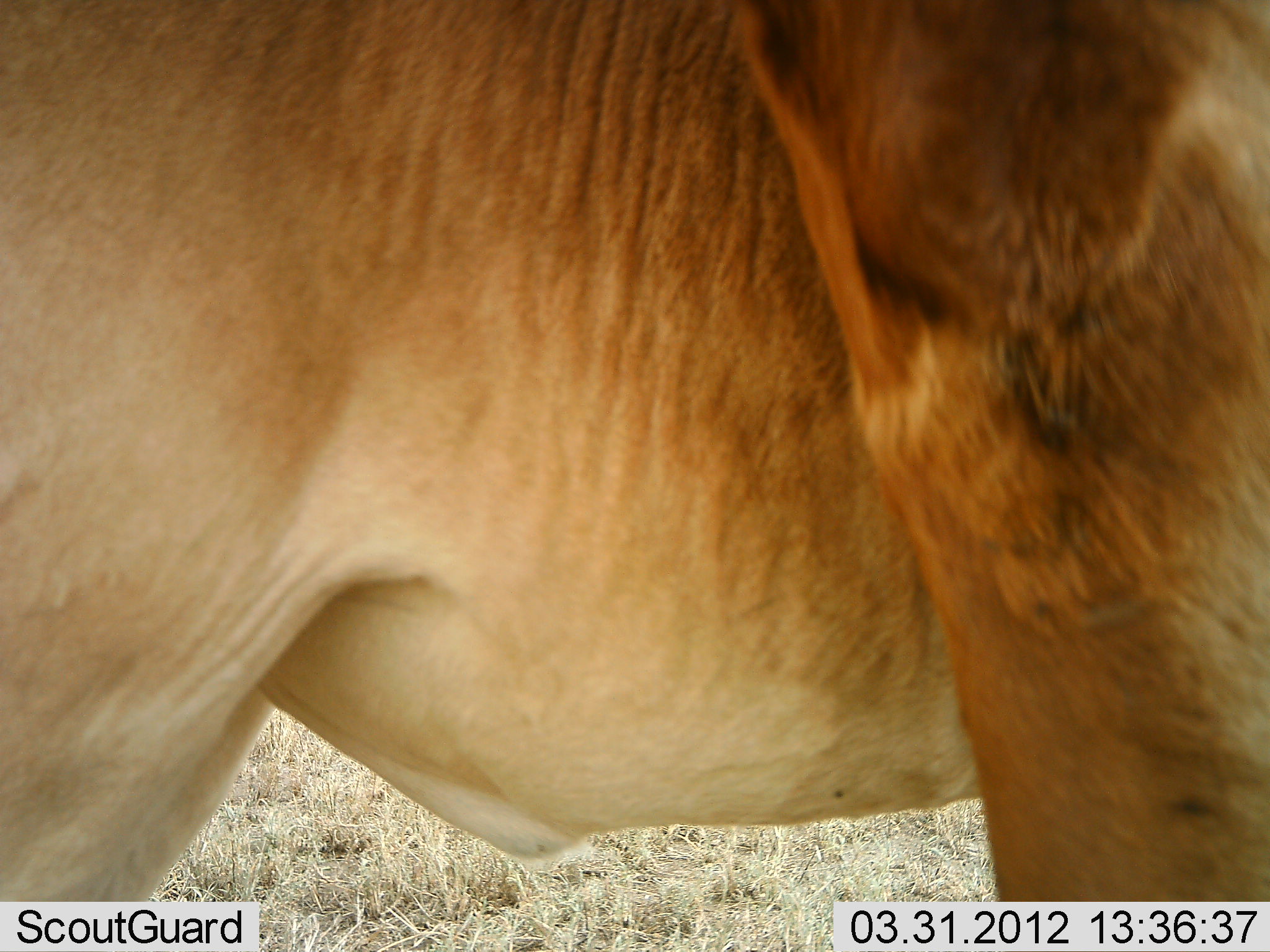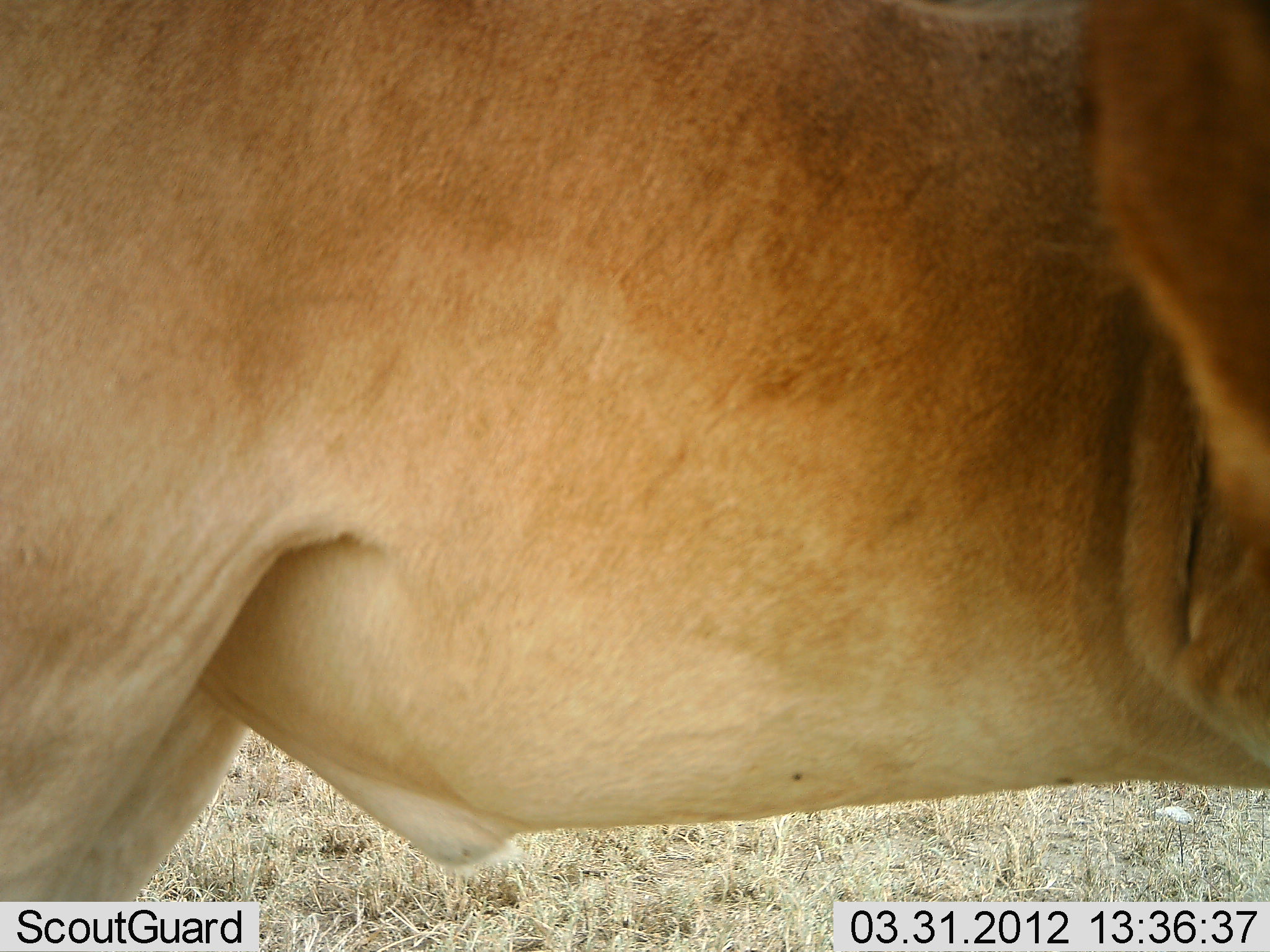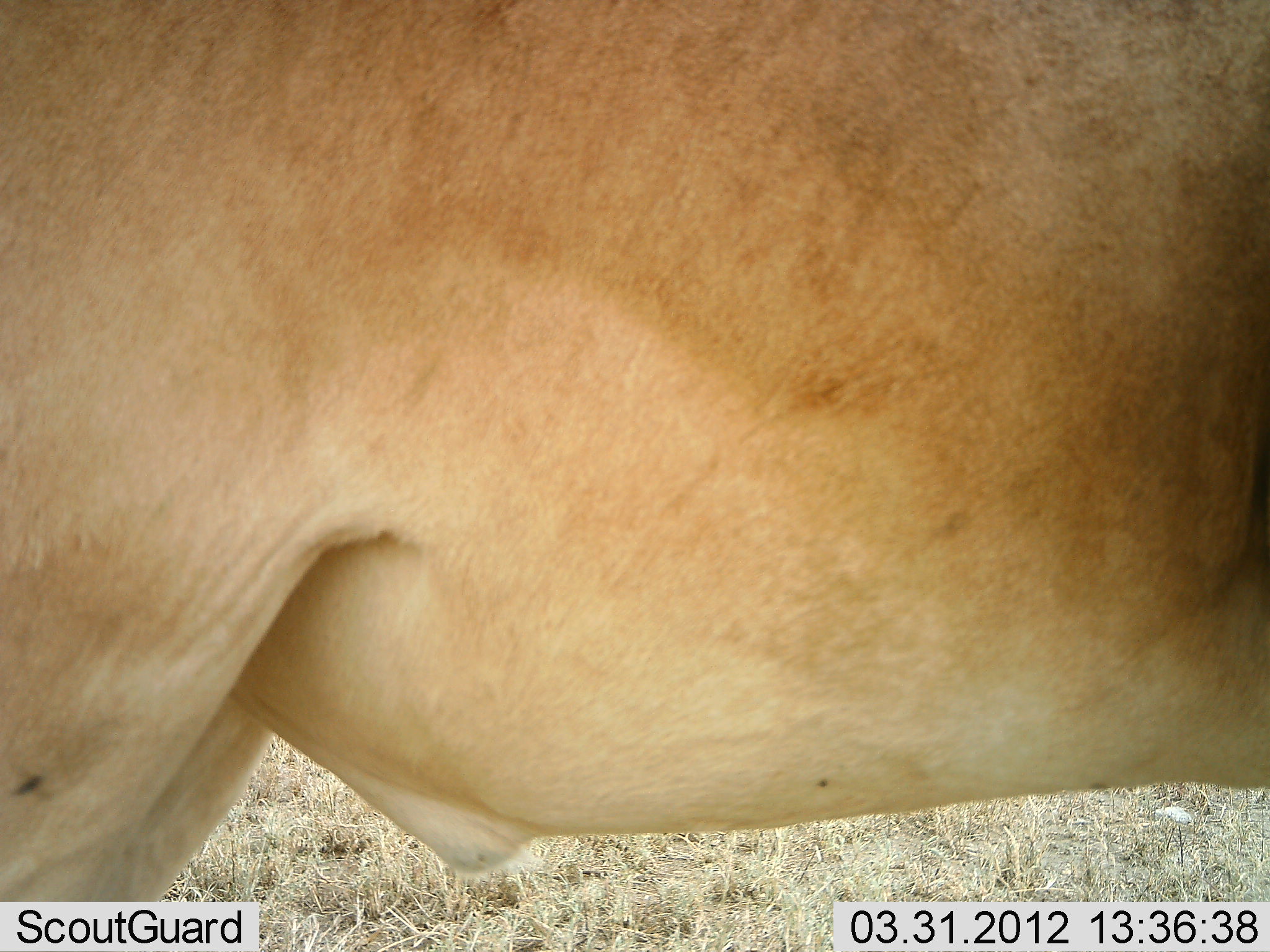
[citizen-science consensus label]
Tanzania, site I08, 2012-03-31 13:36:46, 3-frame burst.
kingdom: Animalia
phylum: Chordata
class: Mammalia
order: Artiodactyla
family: Bovidae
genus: Alcelaphus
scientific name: Alcelaphus buselaphus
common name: hartebeest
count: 1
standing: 100%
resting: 0%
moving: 0%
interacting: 0%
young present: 0%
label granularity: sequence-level